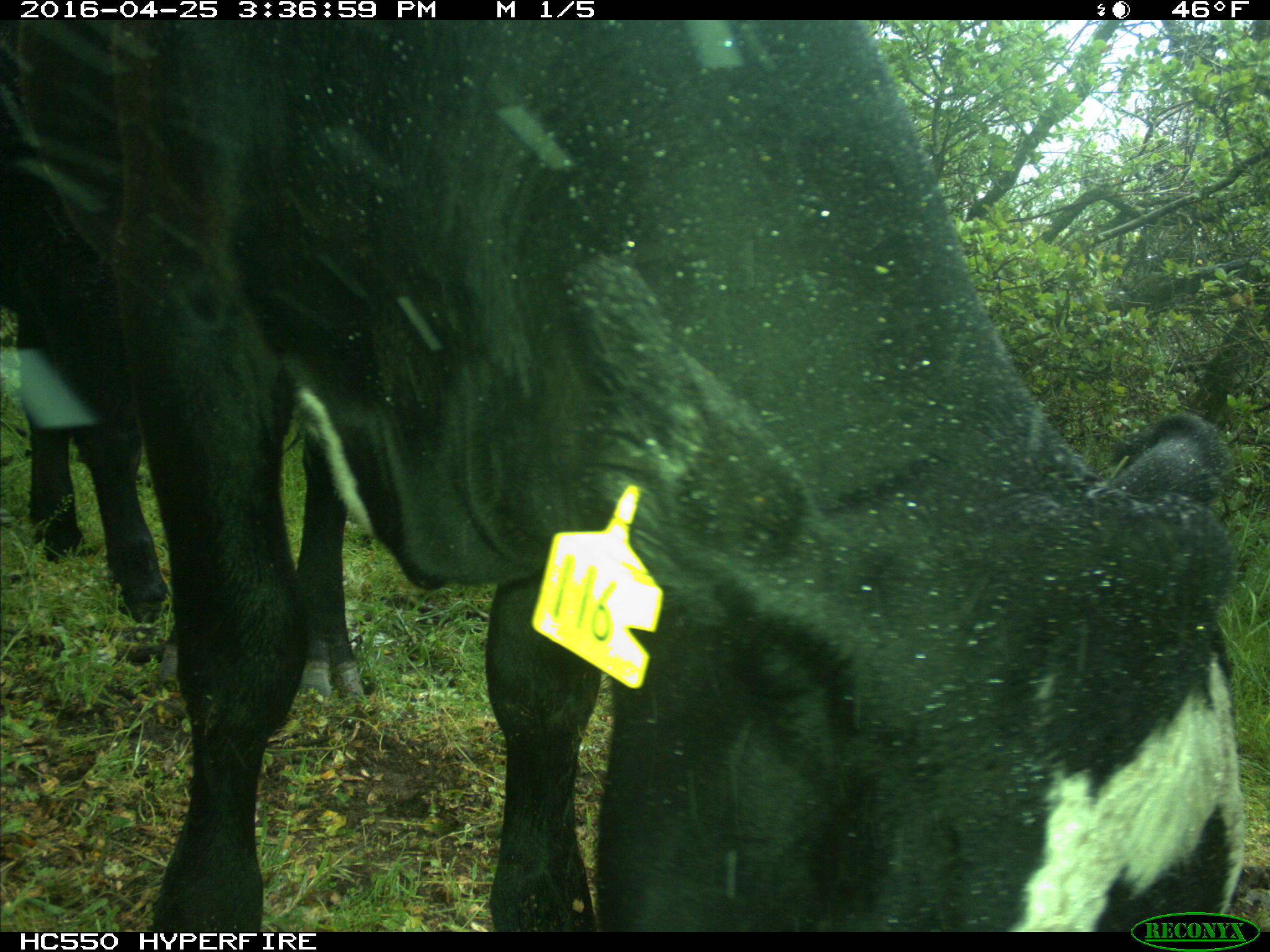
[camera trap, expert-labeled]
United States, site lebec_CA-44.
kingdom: Animalia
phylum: Chordata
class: Mammalia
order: Artiodactyla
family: Bovidae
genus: Bos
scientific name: Bos taurus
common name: domestic cow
Bos taurus (domestic cow).